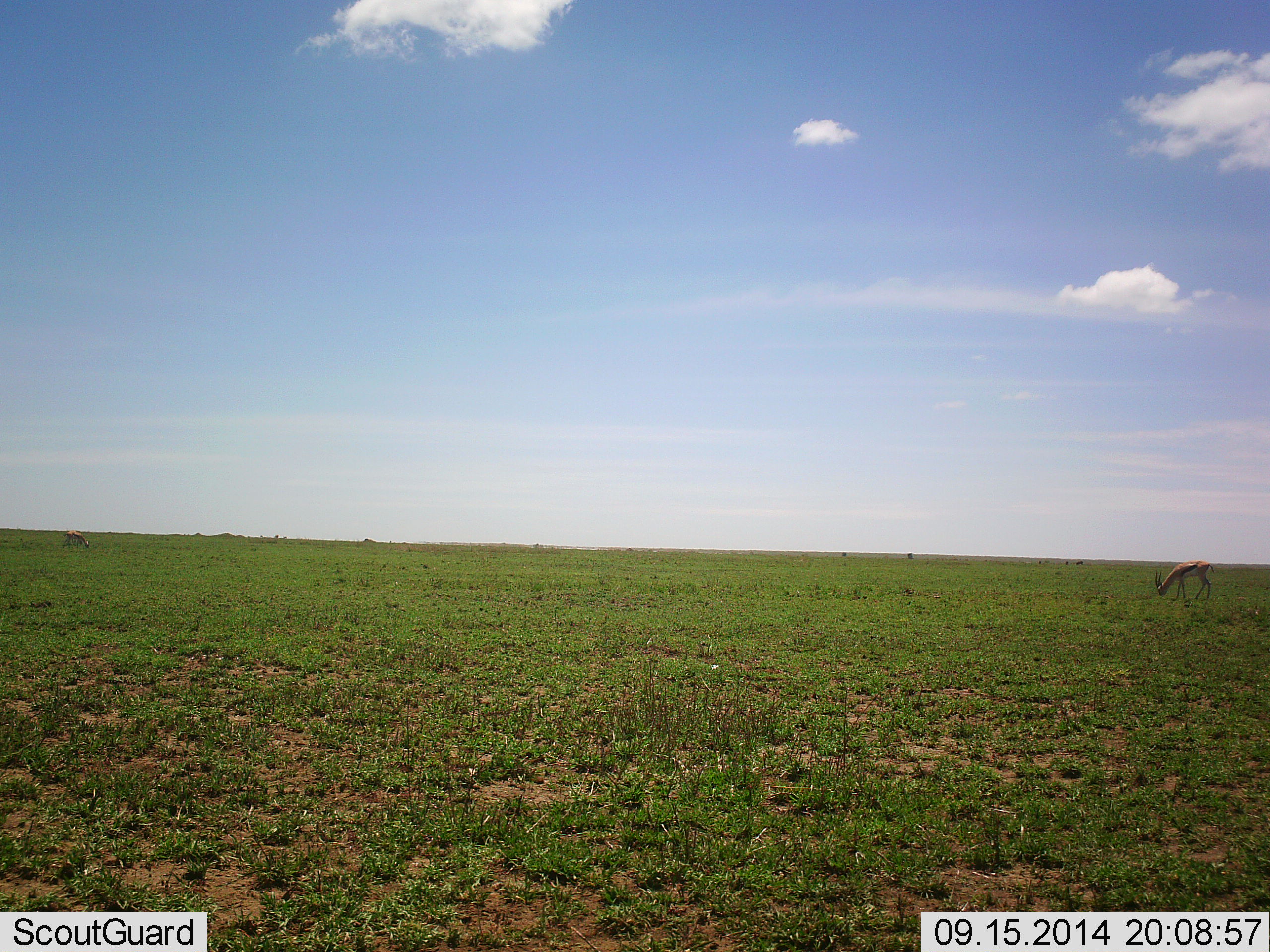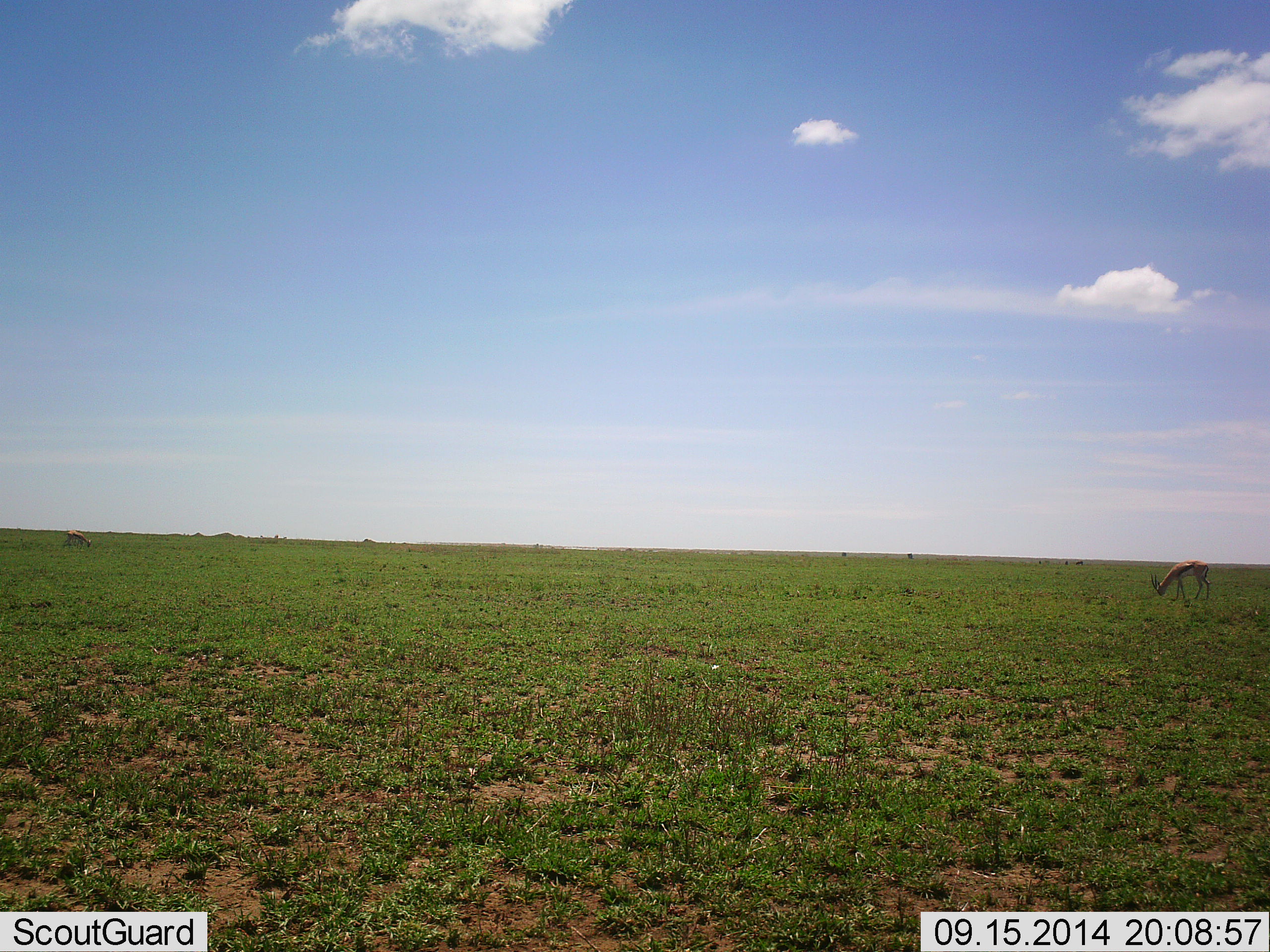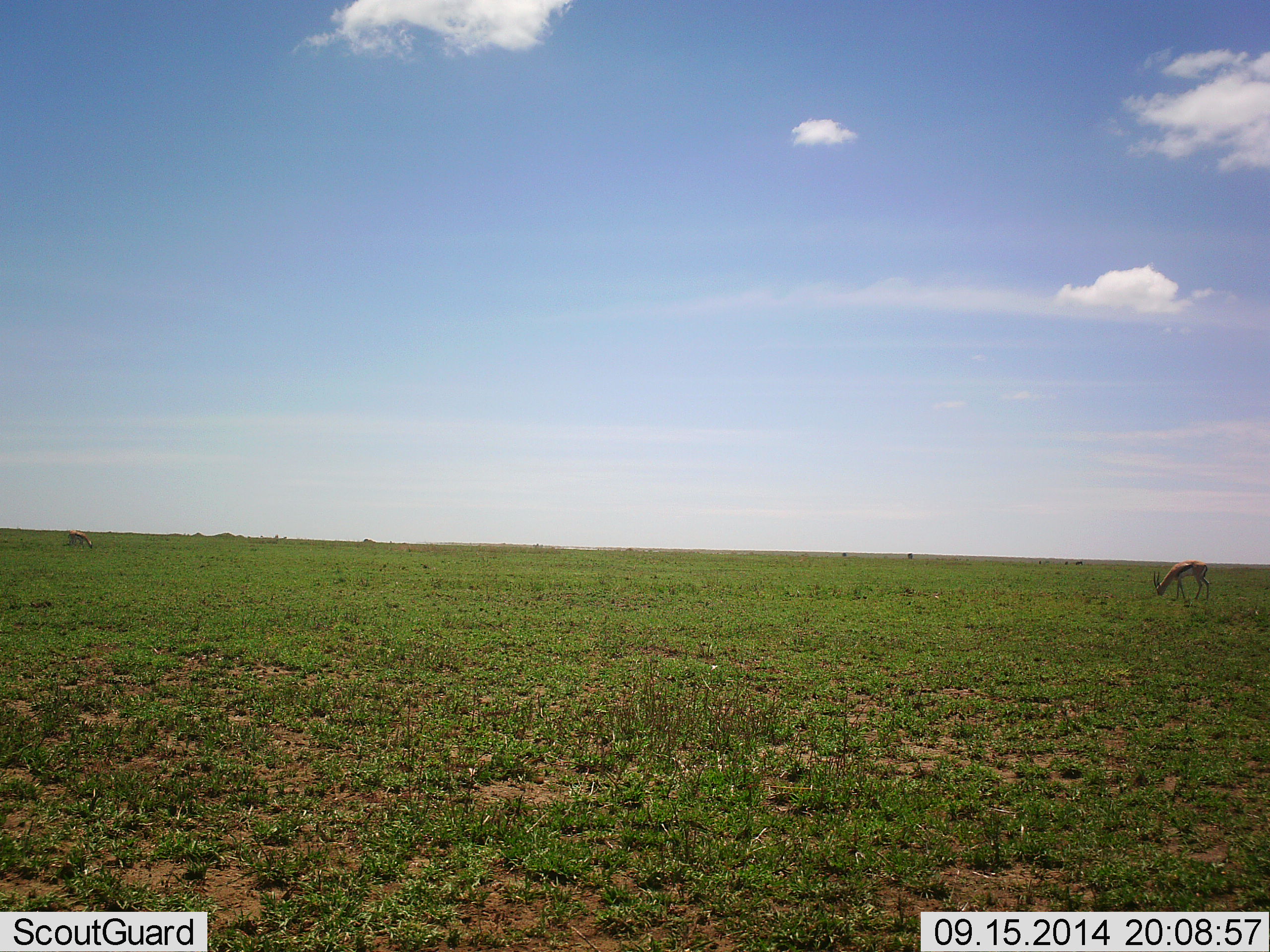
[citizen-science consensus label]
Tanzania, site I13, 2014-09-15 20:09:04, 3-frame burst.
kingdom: Animalia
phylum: Chordata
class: Mammalia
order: Artiodactyla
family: Bovidae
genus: Eudorcas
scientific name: Eudorcas thomsonii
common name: thomson's gazelle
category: gazellethomsons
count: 2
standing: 20%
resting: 0%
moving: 0%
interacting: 0%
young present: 0%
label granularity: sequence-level